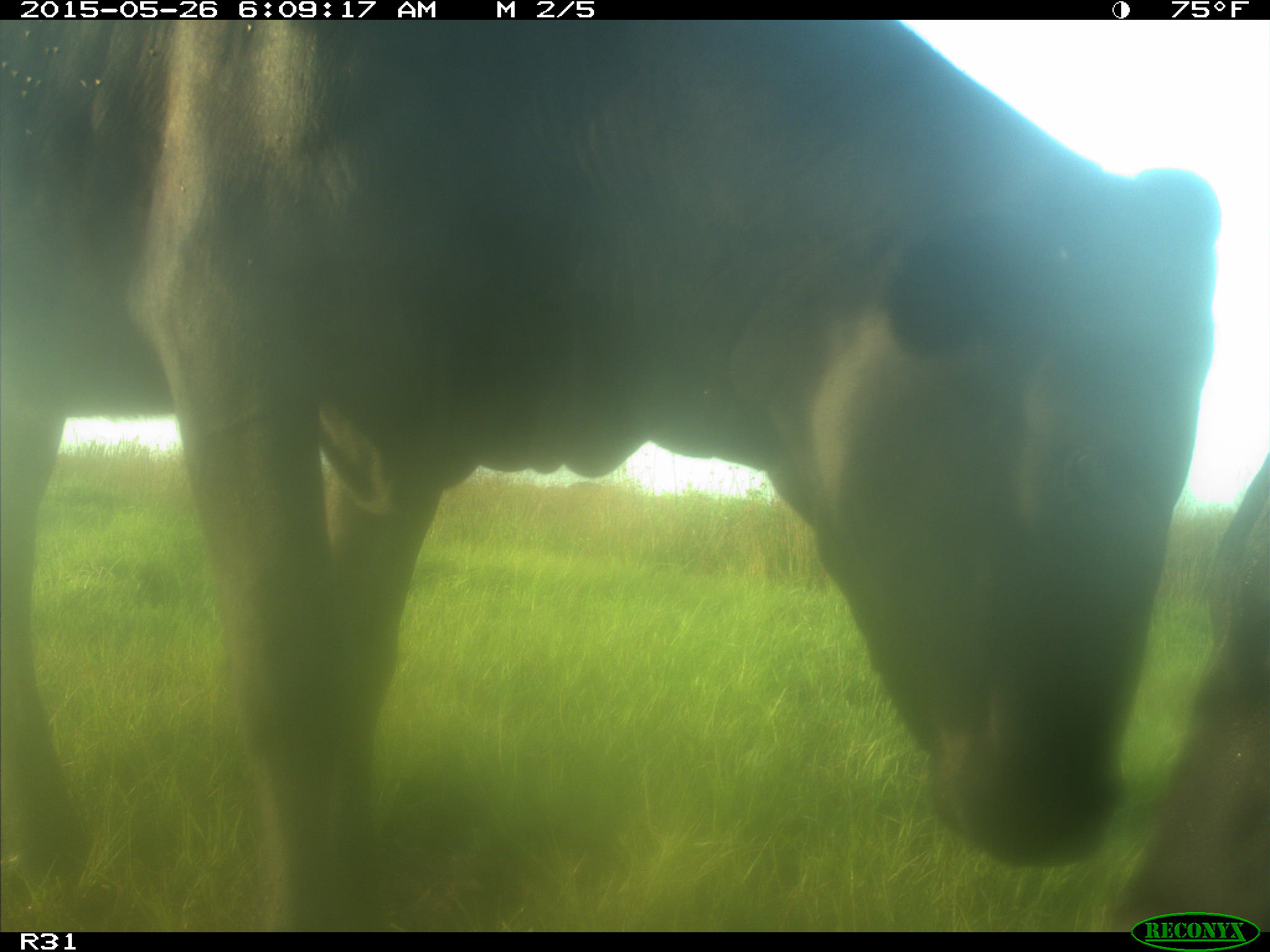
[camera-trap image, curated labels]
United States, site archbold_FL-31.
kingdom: Animalia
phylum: Chordata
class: Mammalia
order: Artiodactyla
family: Bovidae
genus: Bos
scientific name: Bos taurus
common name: domestic cow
Bos taurus (domestic cow).